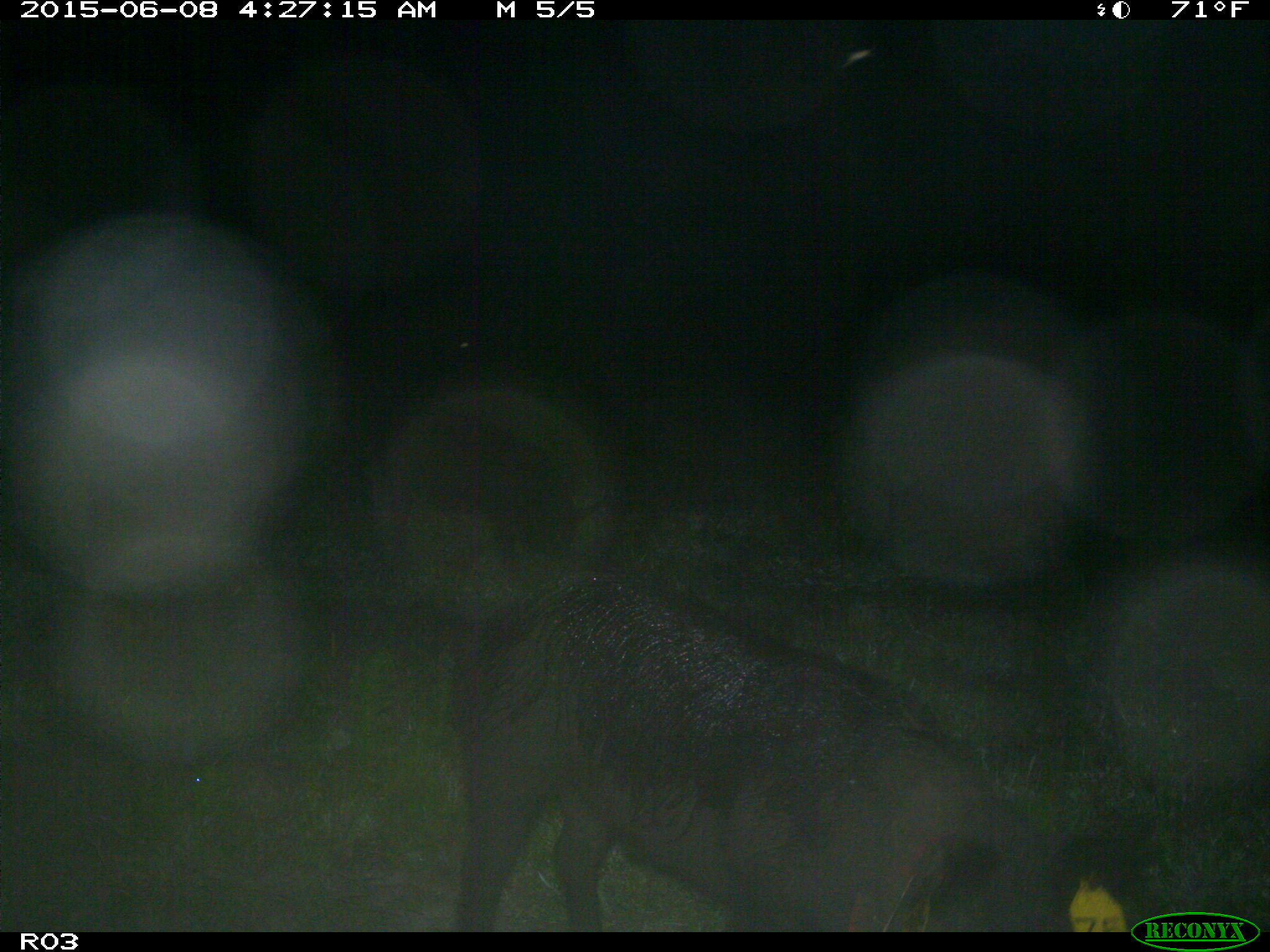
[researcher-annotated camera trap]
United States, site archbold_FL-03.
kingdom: Animalia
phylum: Chordata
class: Mammalia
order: Artiodactyla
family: Suidae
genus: Sus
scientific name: Sus scrofa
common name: wild boar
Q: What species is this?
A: Sus scrofa (wild boar).